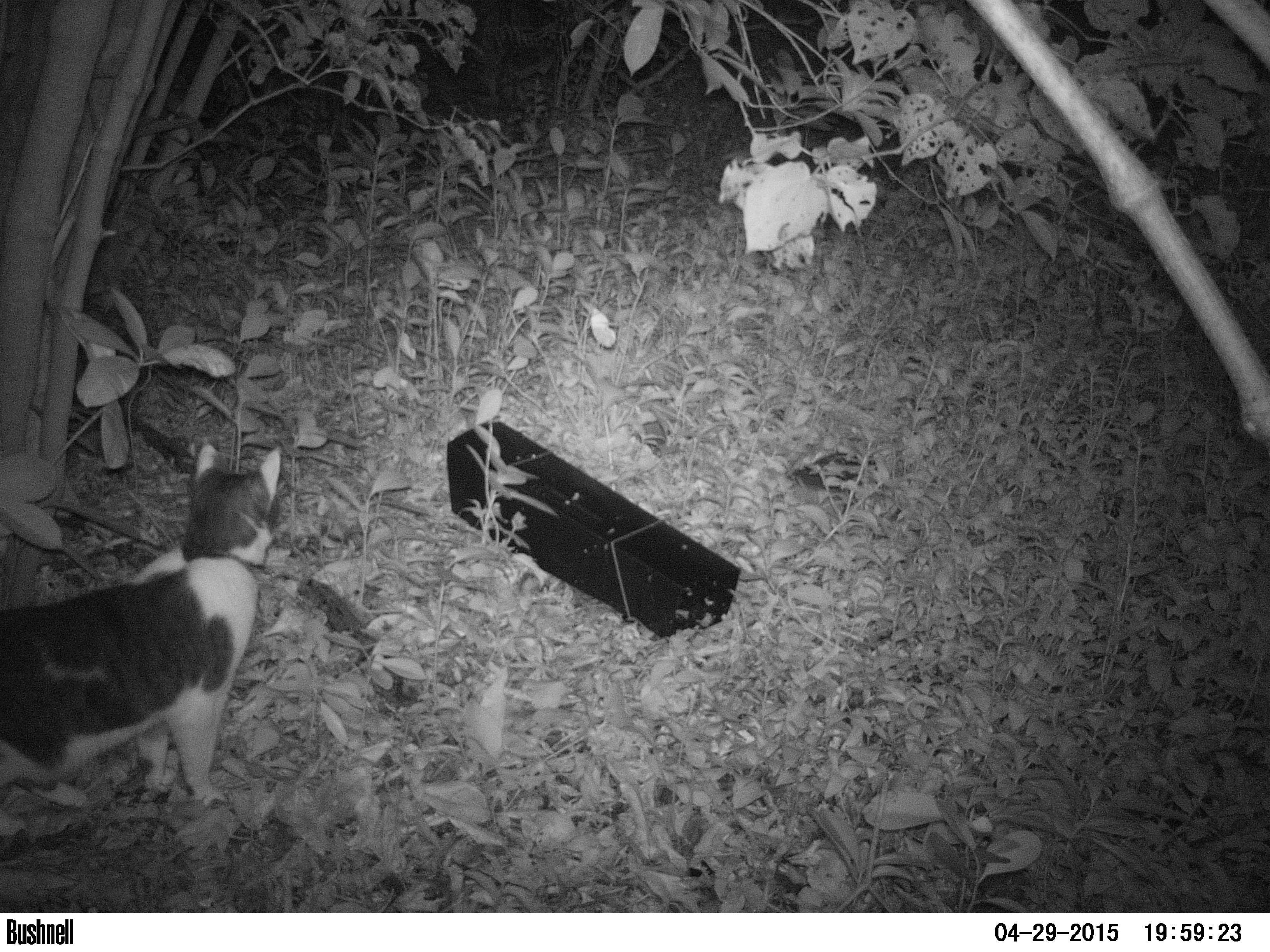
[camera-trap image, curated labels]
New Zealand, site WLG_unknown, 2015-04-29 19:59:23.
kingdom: Animalia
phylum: Chordata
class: Mammalia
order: Carnivora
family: Felidae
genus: Felis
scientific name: Felis catus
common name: domestic cat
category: cat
Cat (domestic cat) (Felis catus).